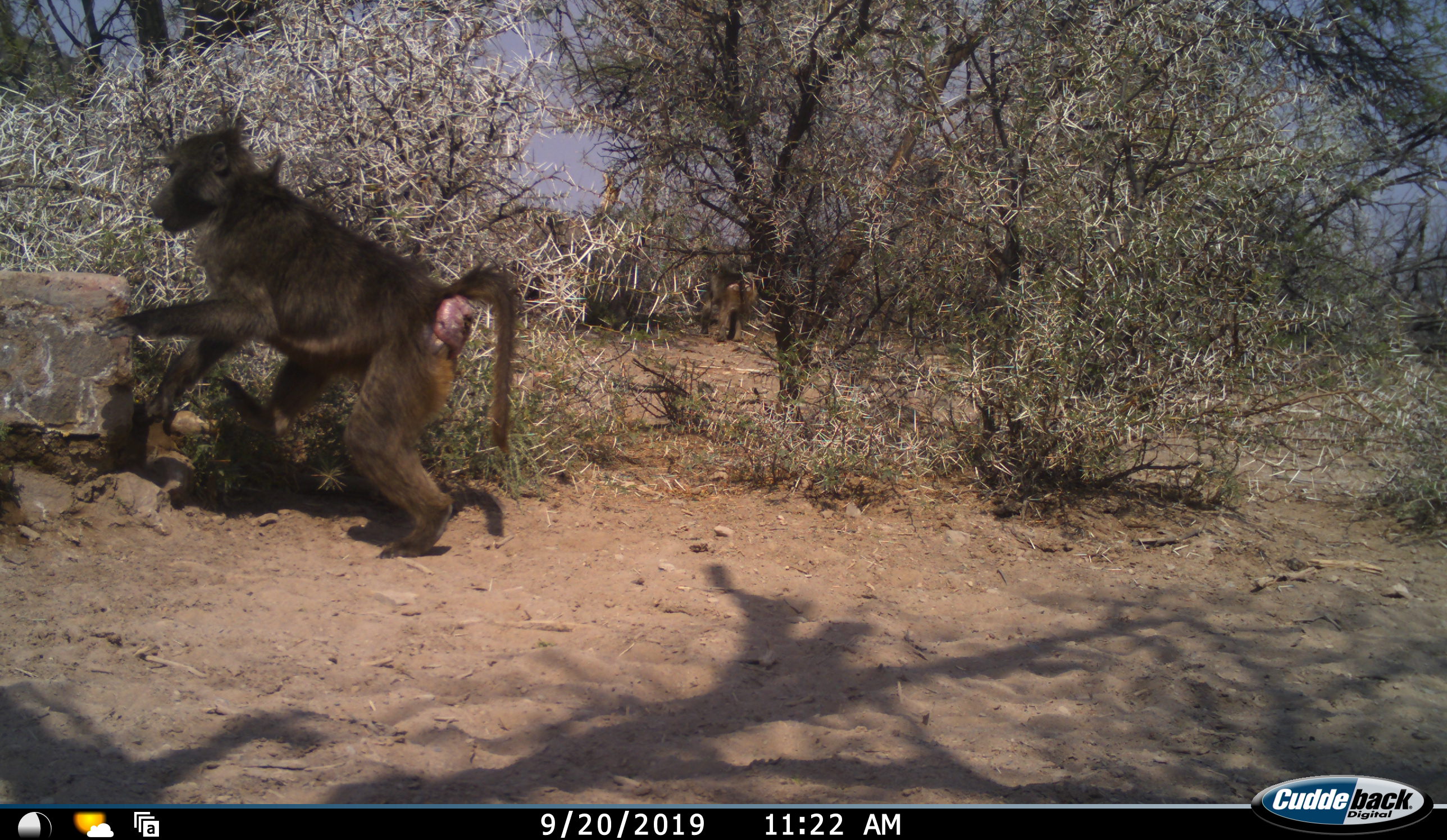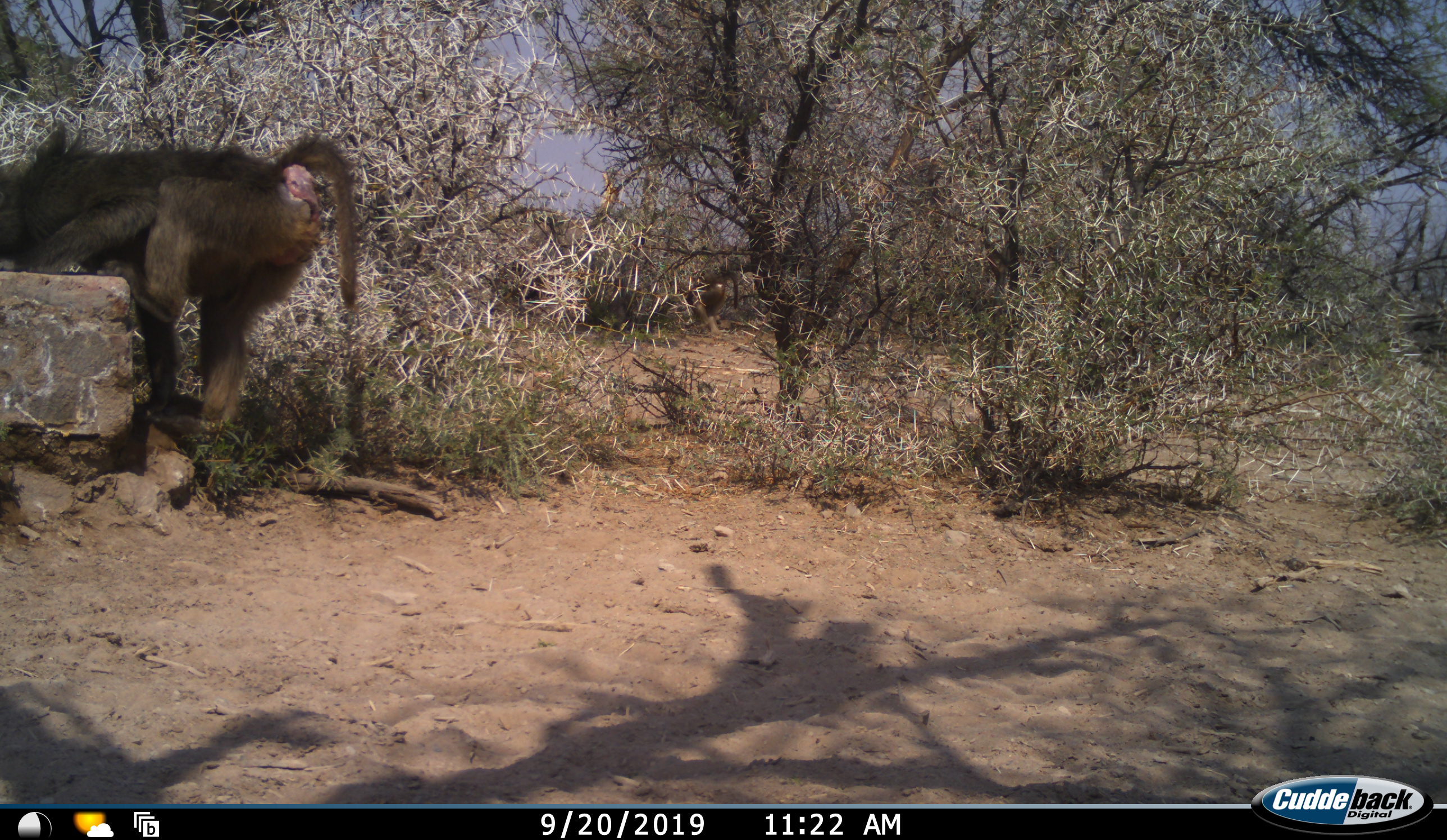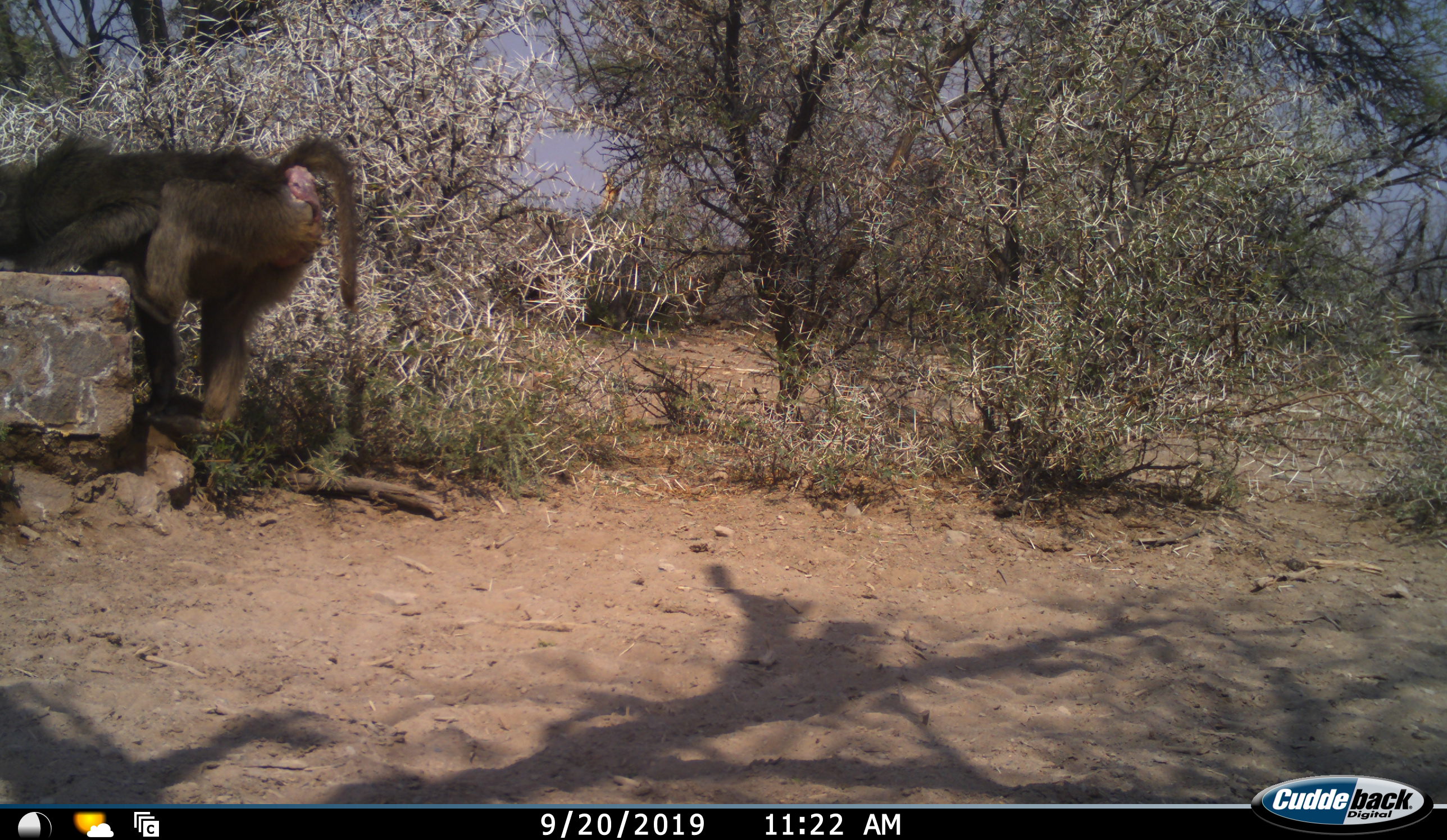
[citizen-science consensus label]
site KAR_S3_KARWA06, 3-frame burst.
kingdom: Animalia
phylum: Chordata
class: Mammalia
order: Primates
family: Cercopithecidae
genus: Papio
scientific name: Papio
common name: baboon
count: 1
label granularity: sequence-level